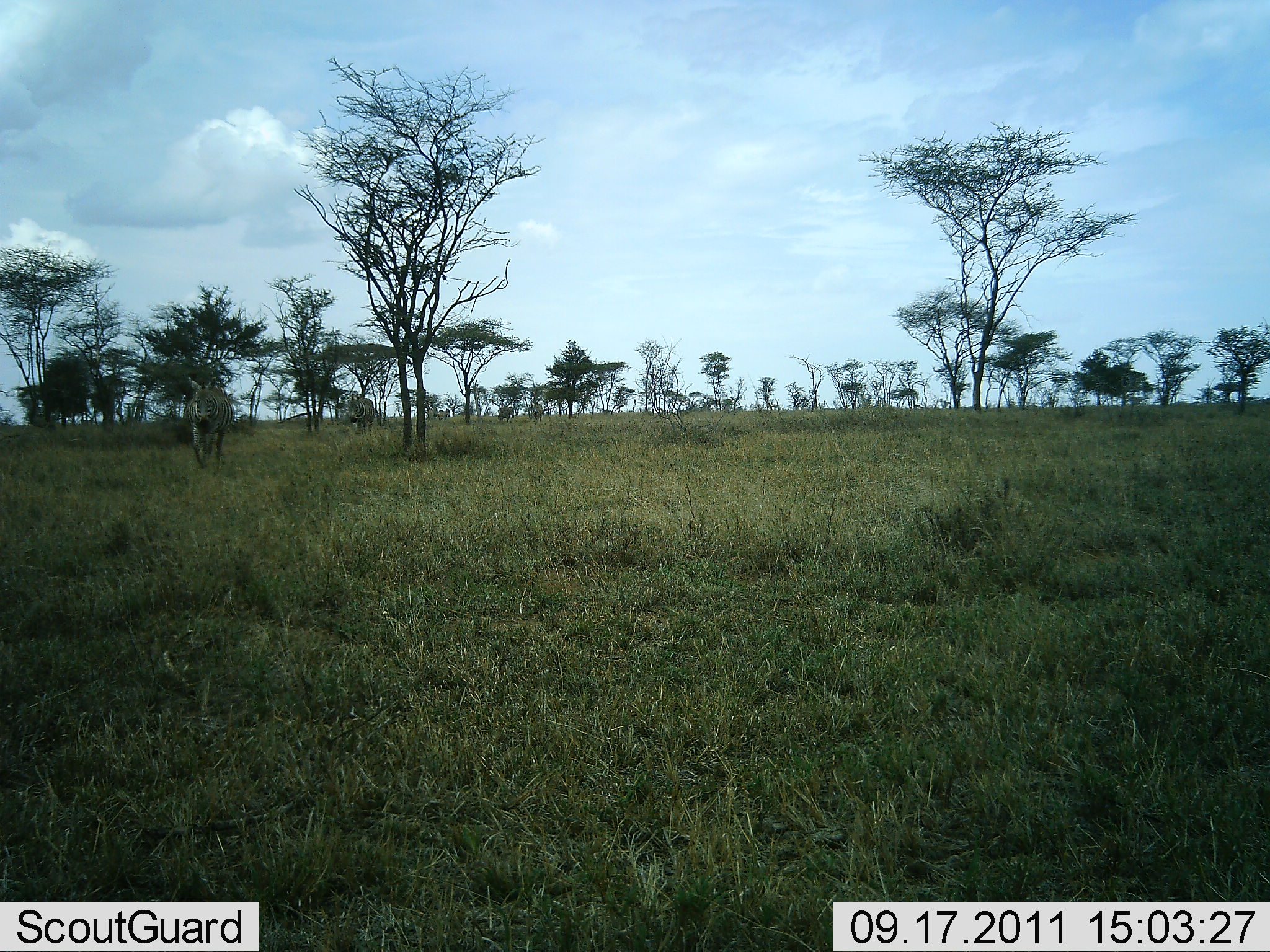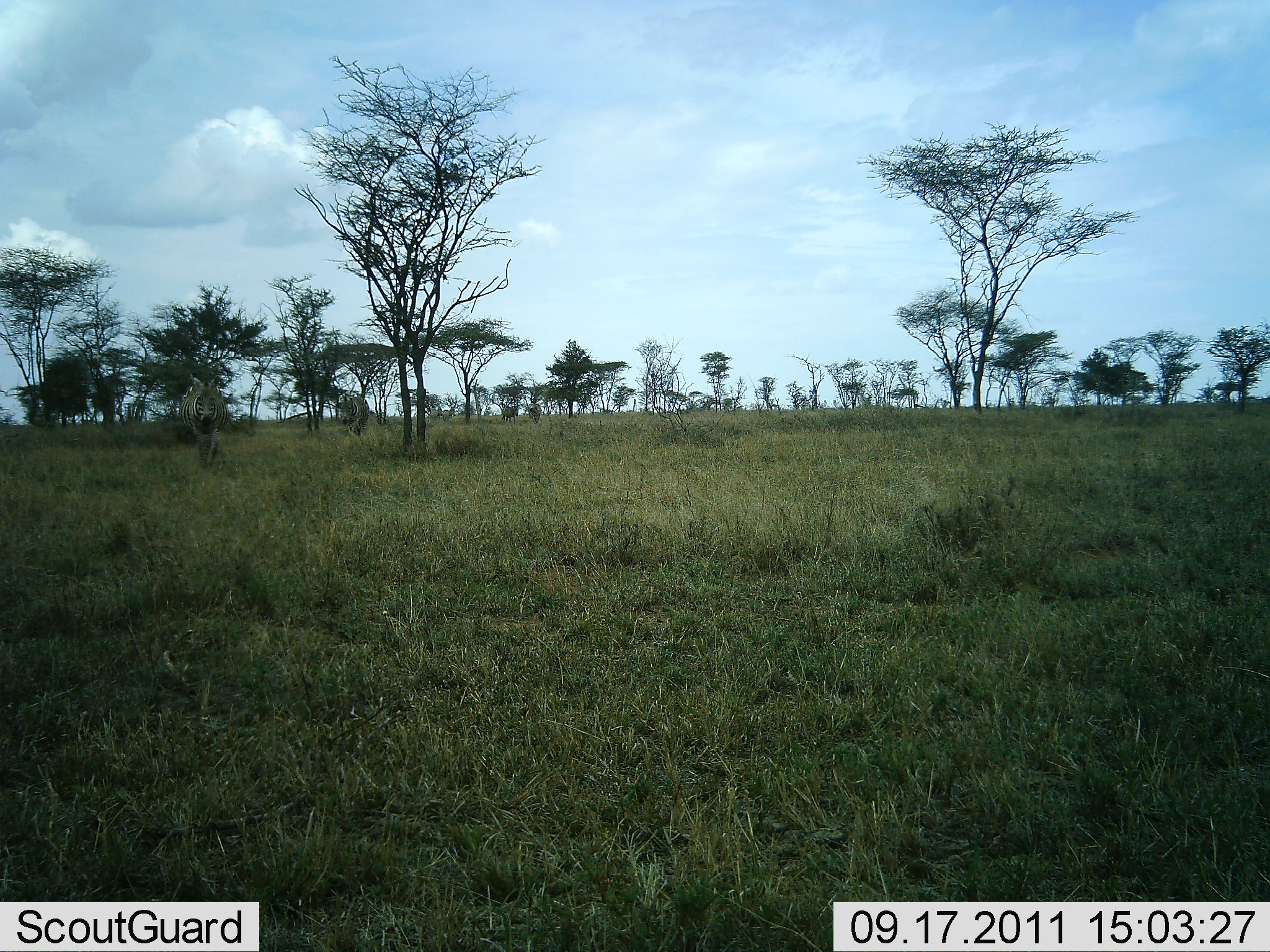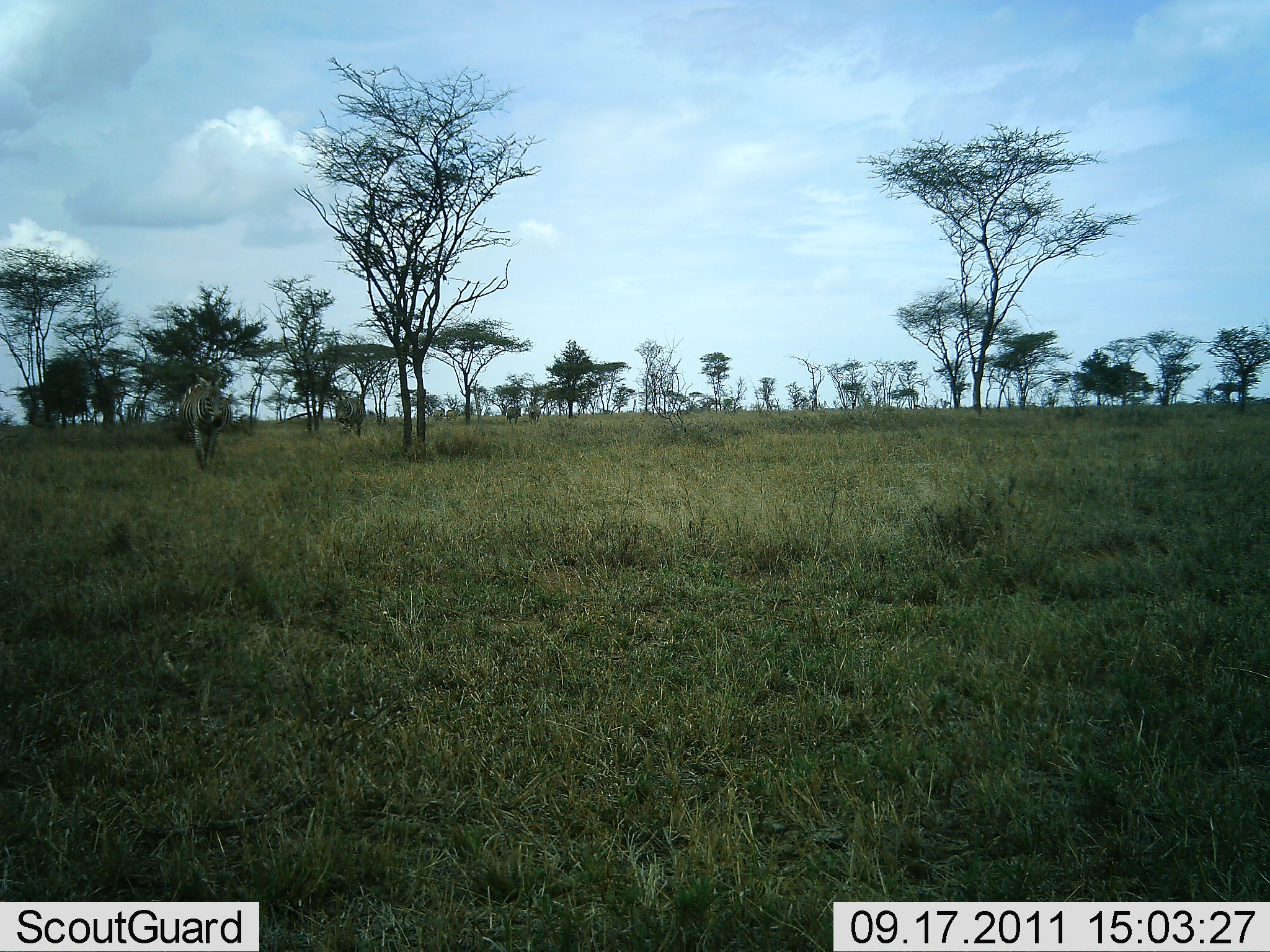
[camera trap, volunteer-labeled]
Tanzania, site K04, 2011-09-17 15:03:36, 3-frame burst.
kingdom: Animalia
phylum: Chordata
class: Mammalia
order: Perissodactyla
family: Equidae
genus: Equus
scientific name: Equus quagga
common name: plains zebra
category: zebra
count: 6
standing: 0%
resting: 0%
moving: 100%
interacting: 0%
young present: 0%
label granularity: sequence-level